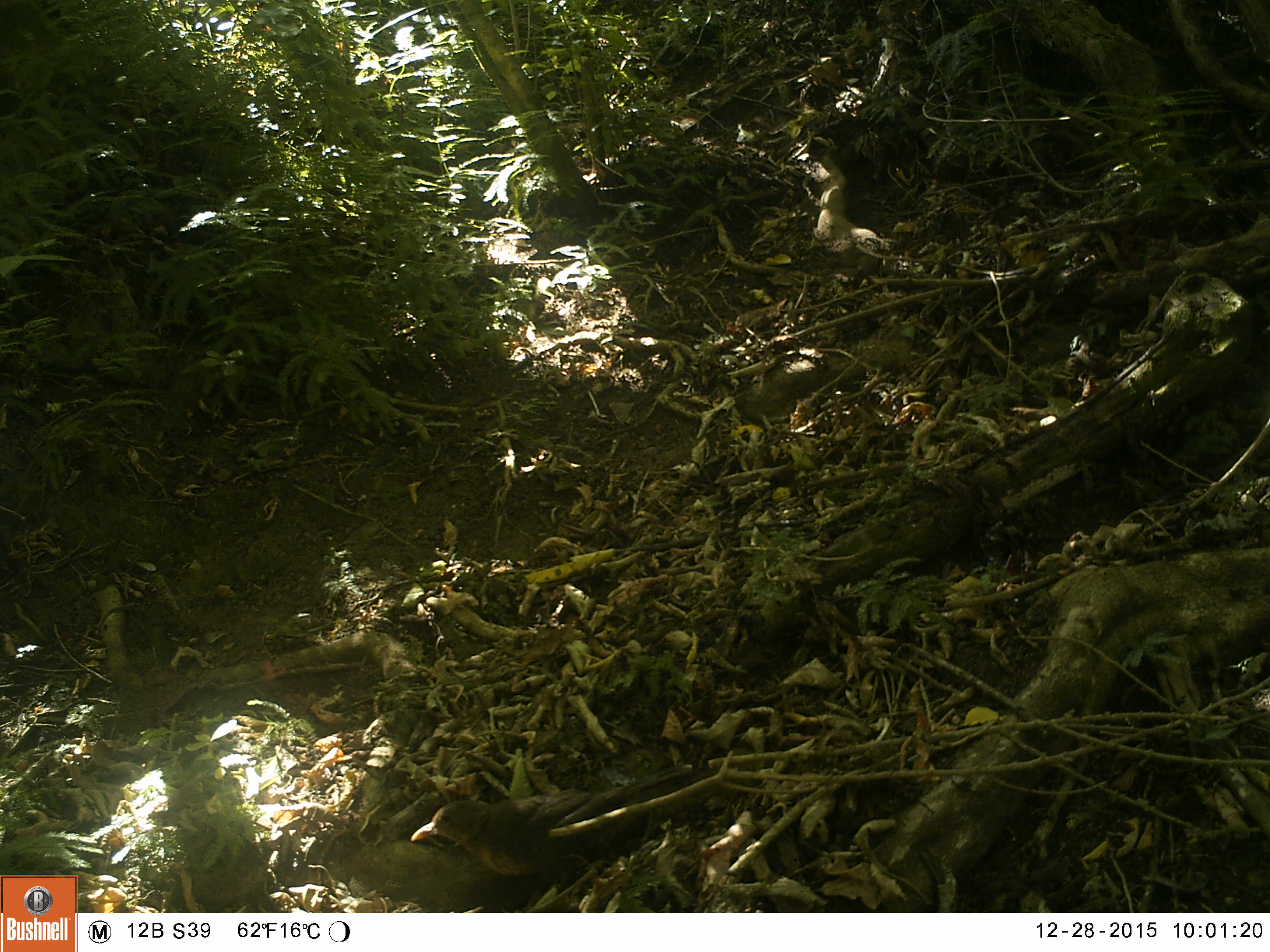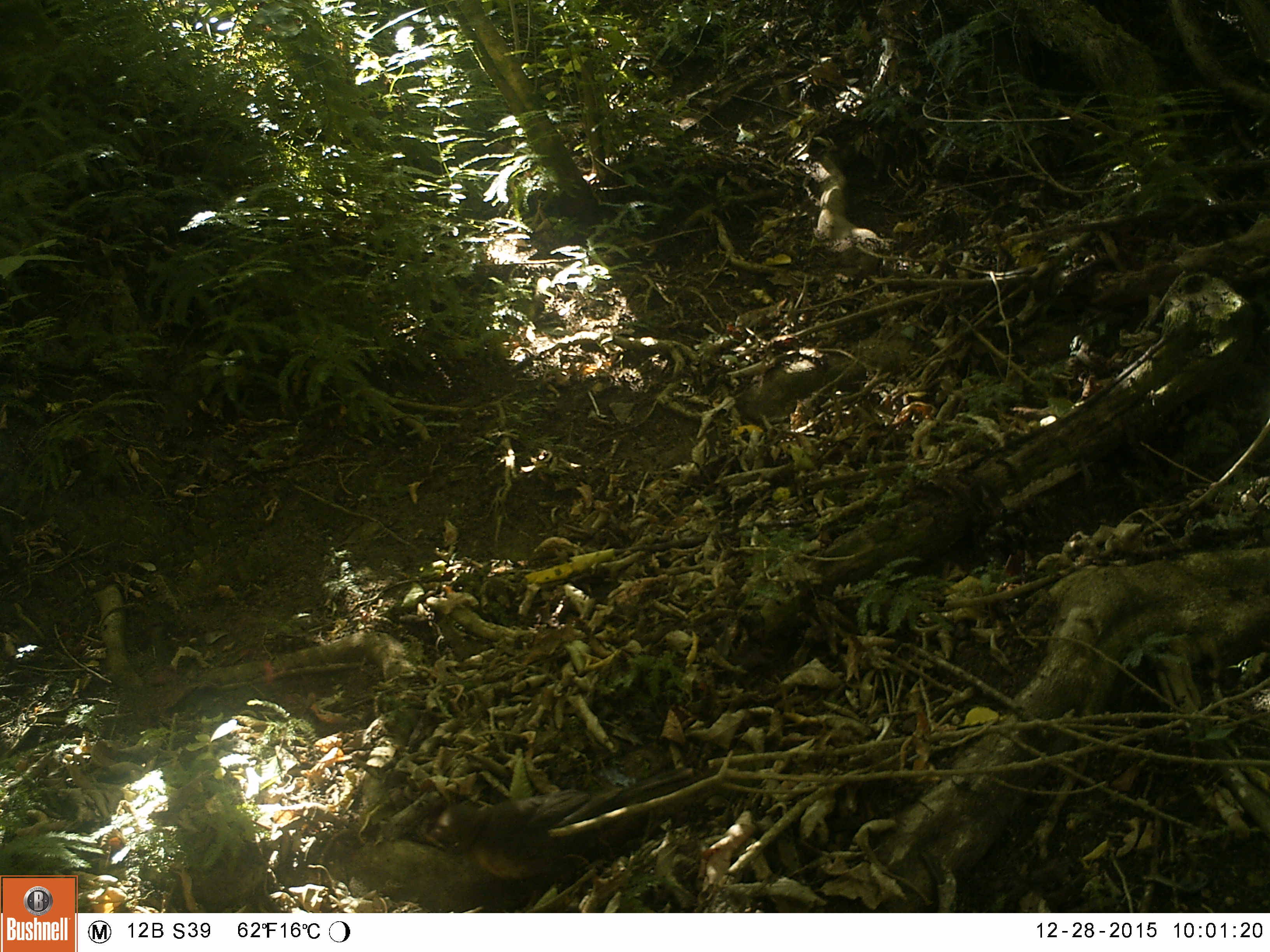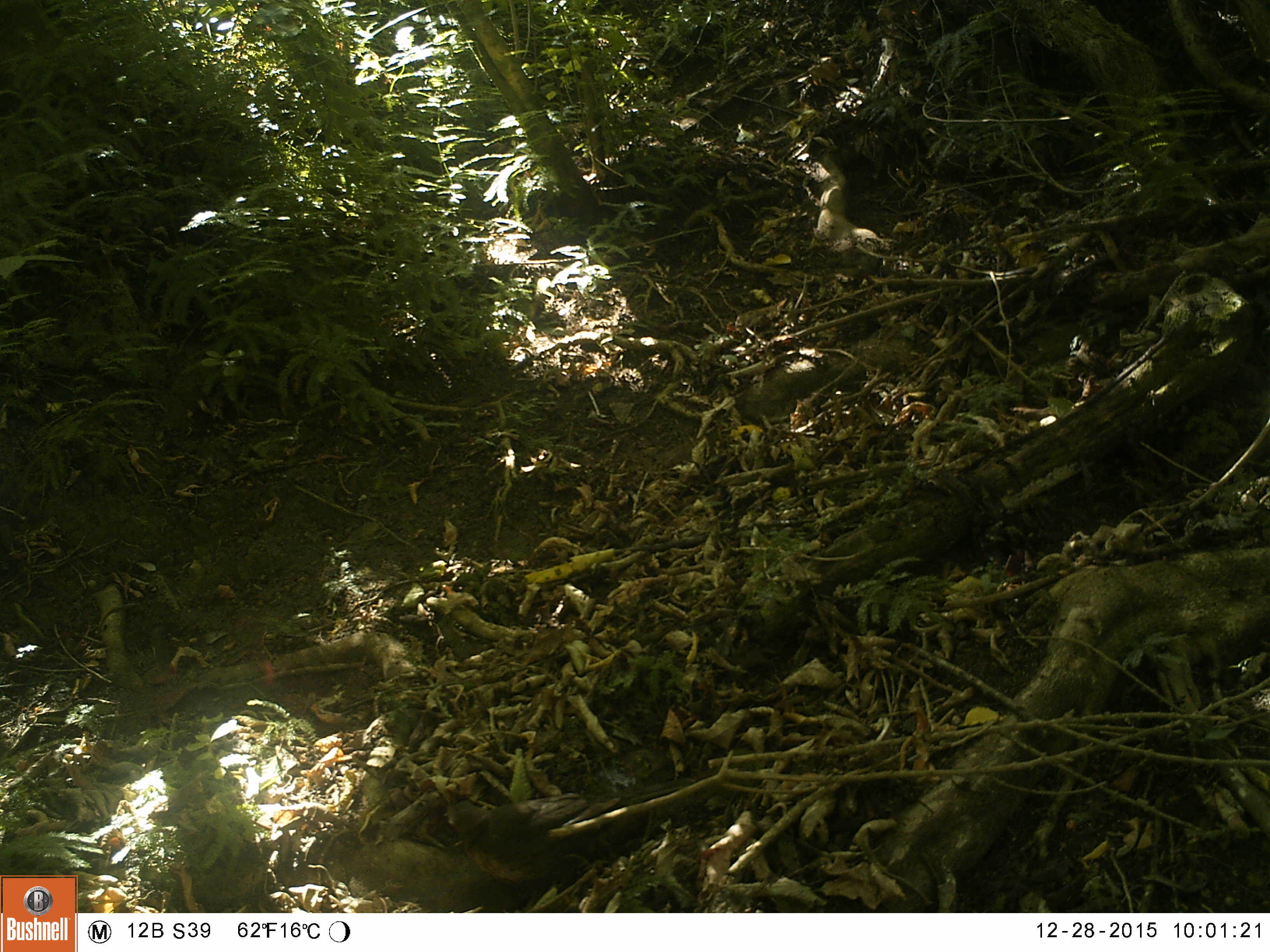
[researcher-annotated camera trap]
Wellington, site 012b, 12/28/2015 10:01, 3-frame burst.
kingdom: Animalia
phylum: Chordata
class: Aves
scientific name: Aves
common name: bird